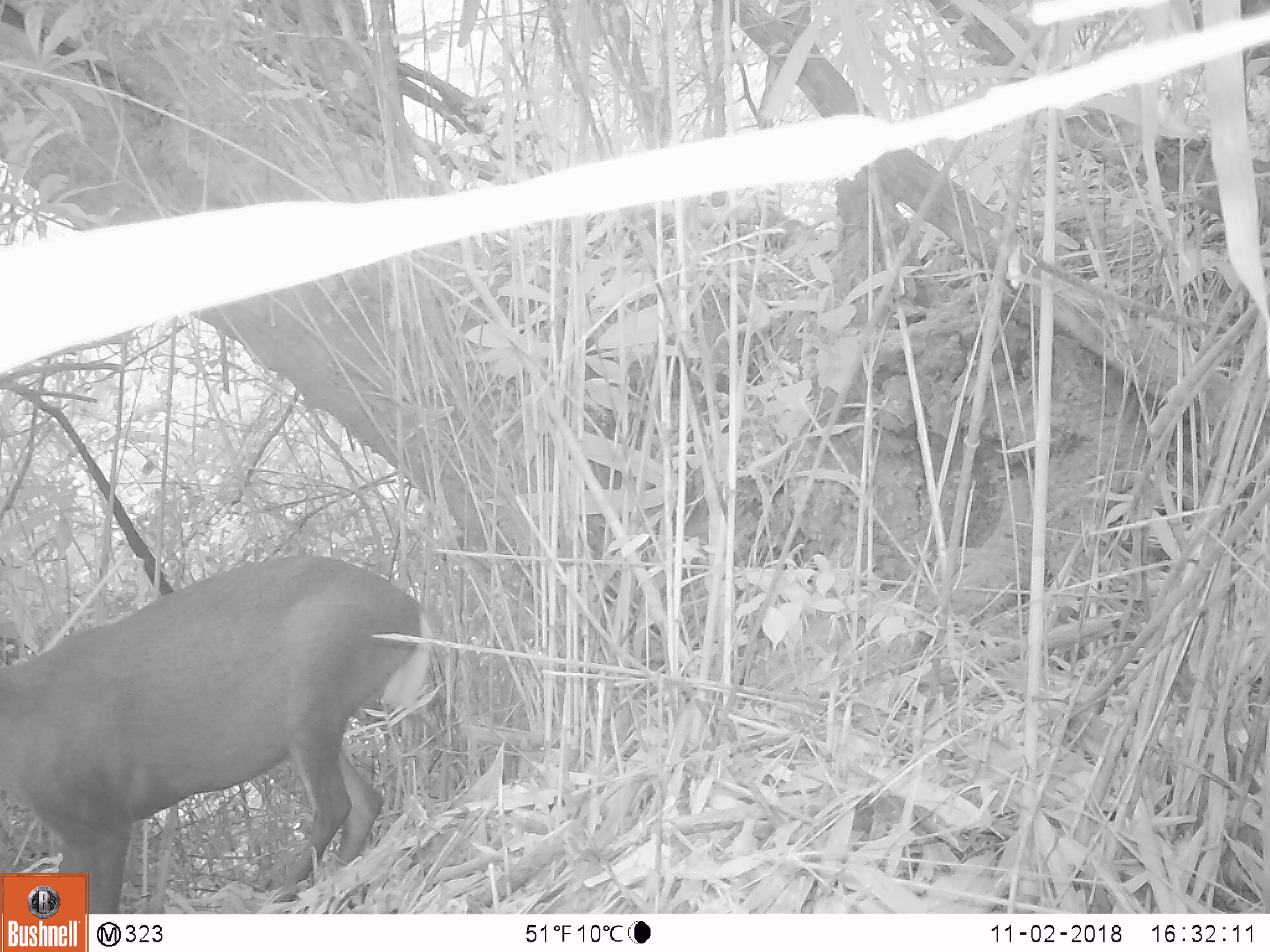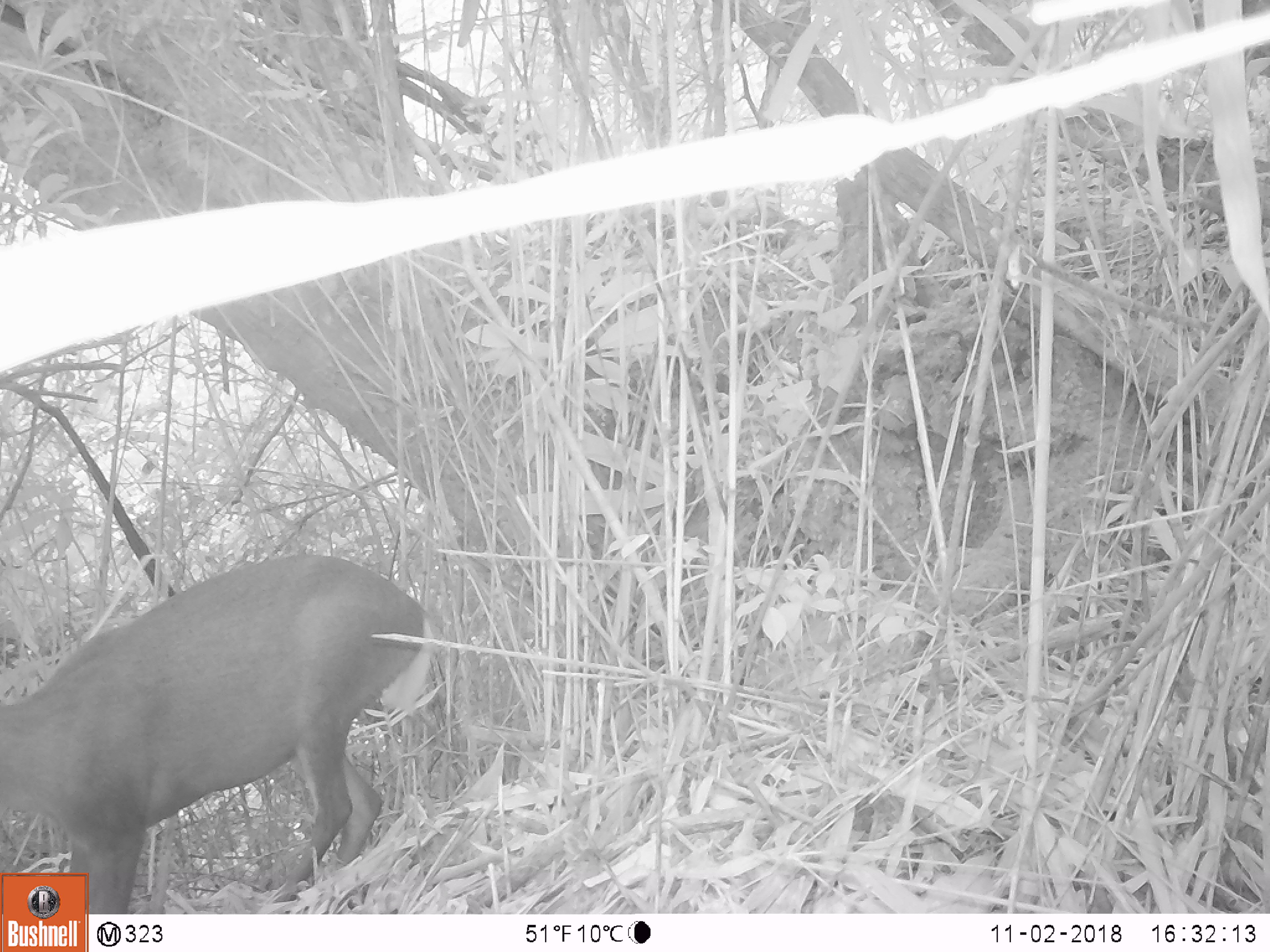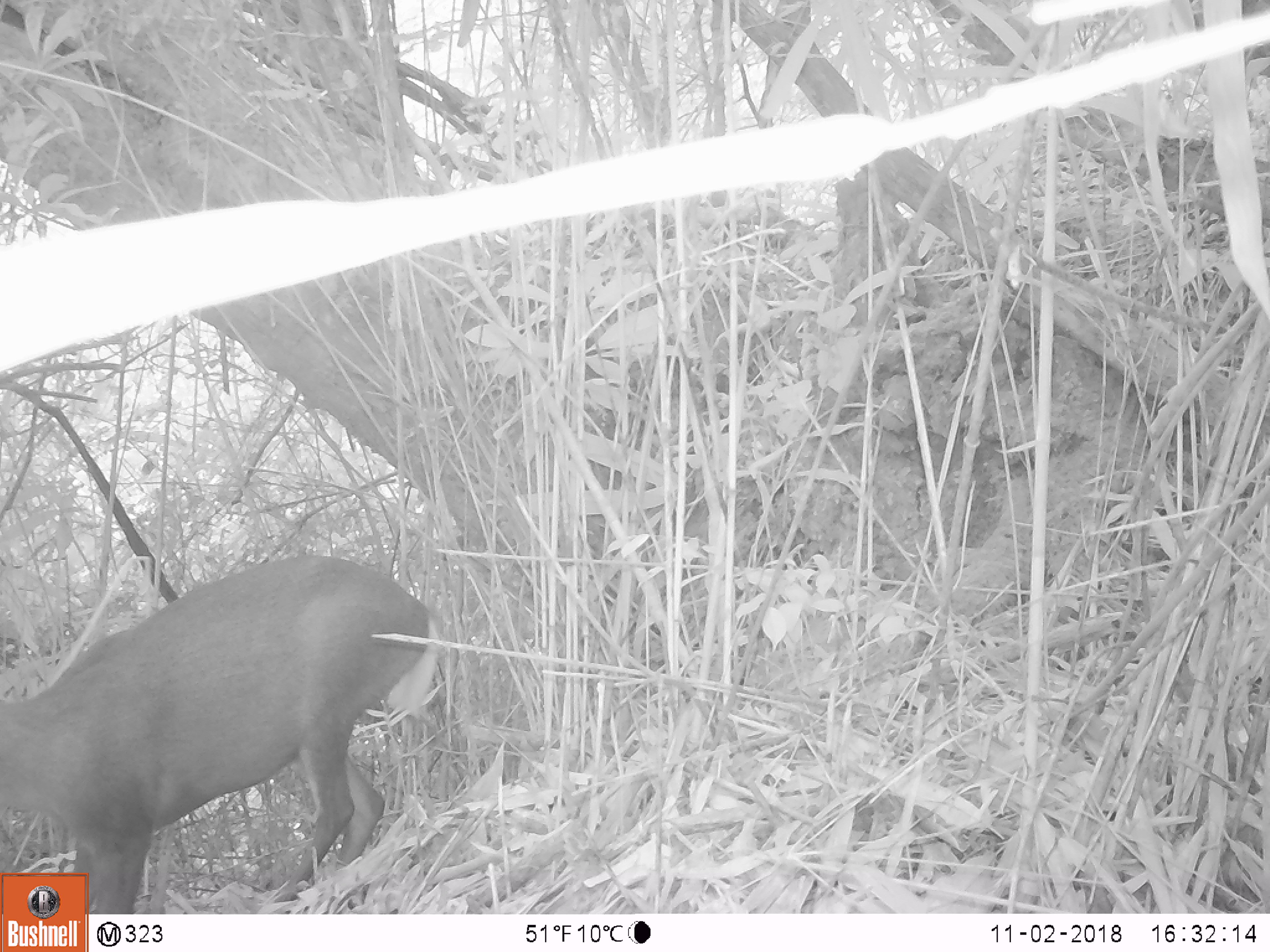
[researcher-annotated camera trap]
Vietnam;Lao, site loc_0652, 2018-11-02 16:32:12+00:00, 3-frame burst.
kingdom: Animalia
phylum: Chordata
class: Mammalia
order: Artiodactyla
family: Cervidae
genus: Muntiacus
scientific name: Muntiacus rooseveltorum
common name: roosevelt's muntjac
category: roosevelts muntjac group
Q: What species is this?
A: Roosevelts muntjac group (roosevelt's muntjac) (Muntiacus rooseveltorum).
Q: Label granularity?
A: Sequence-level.